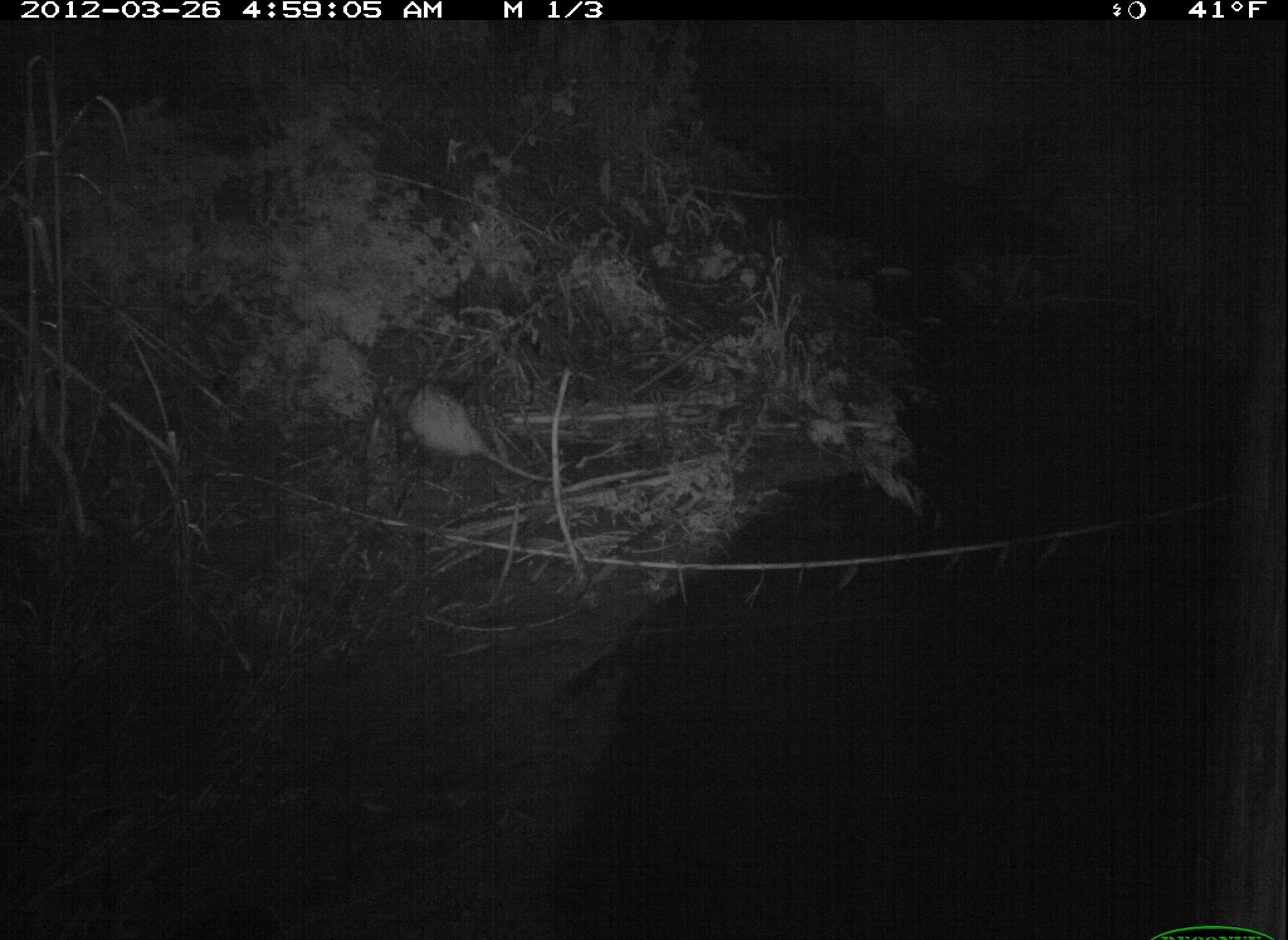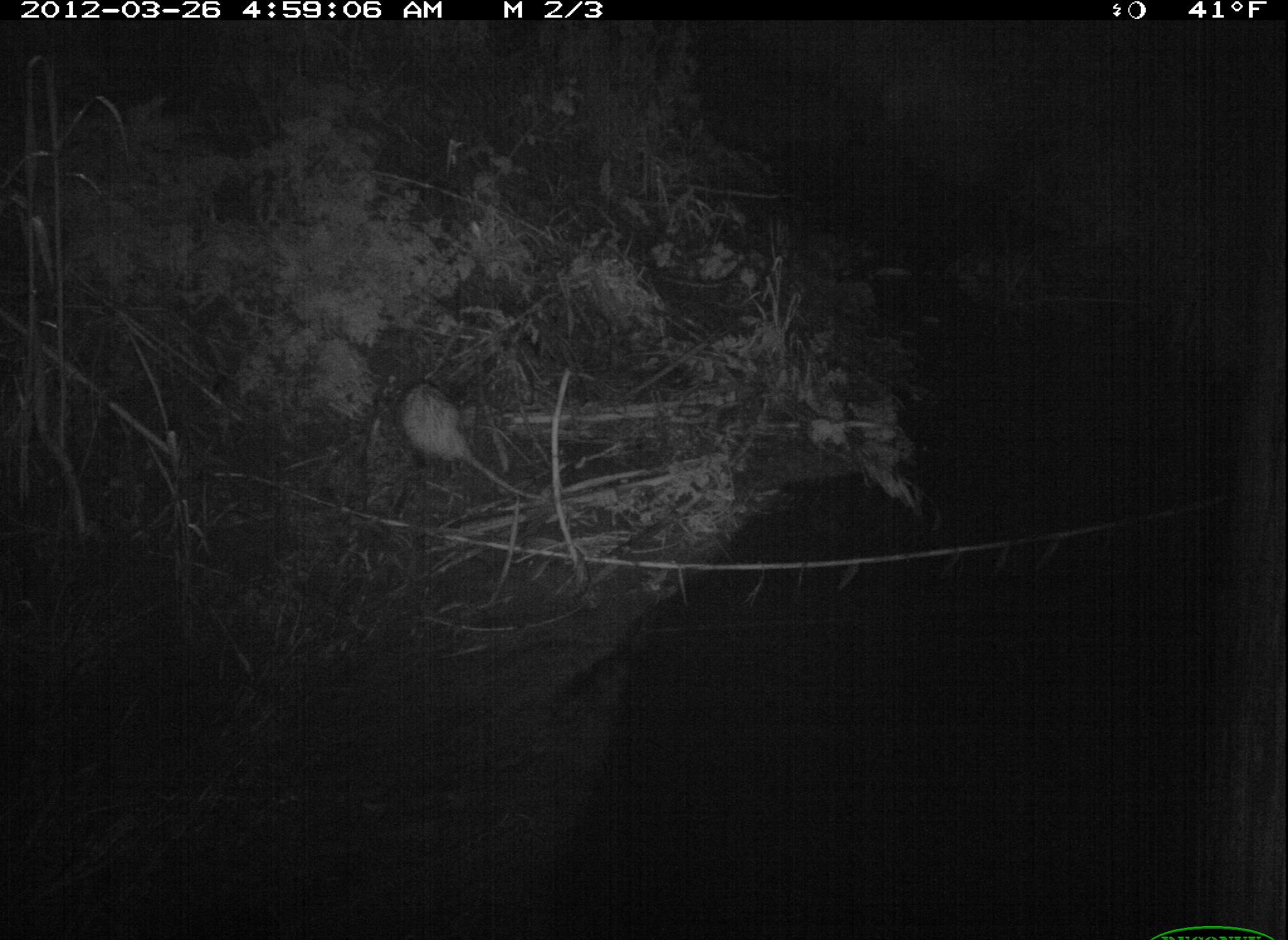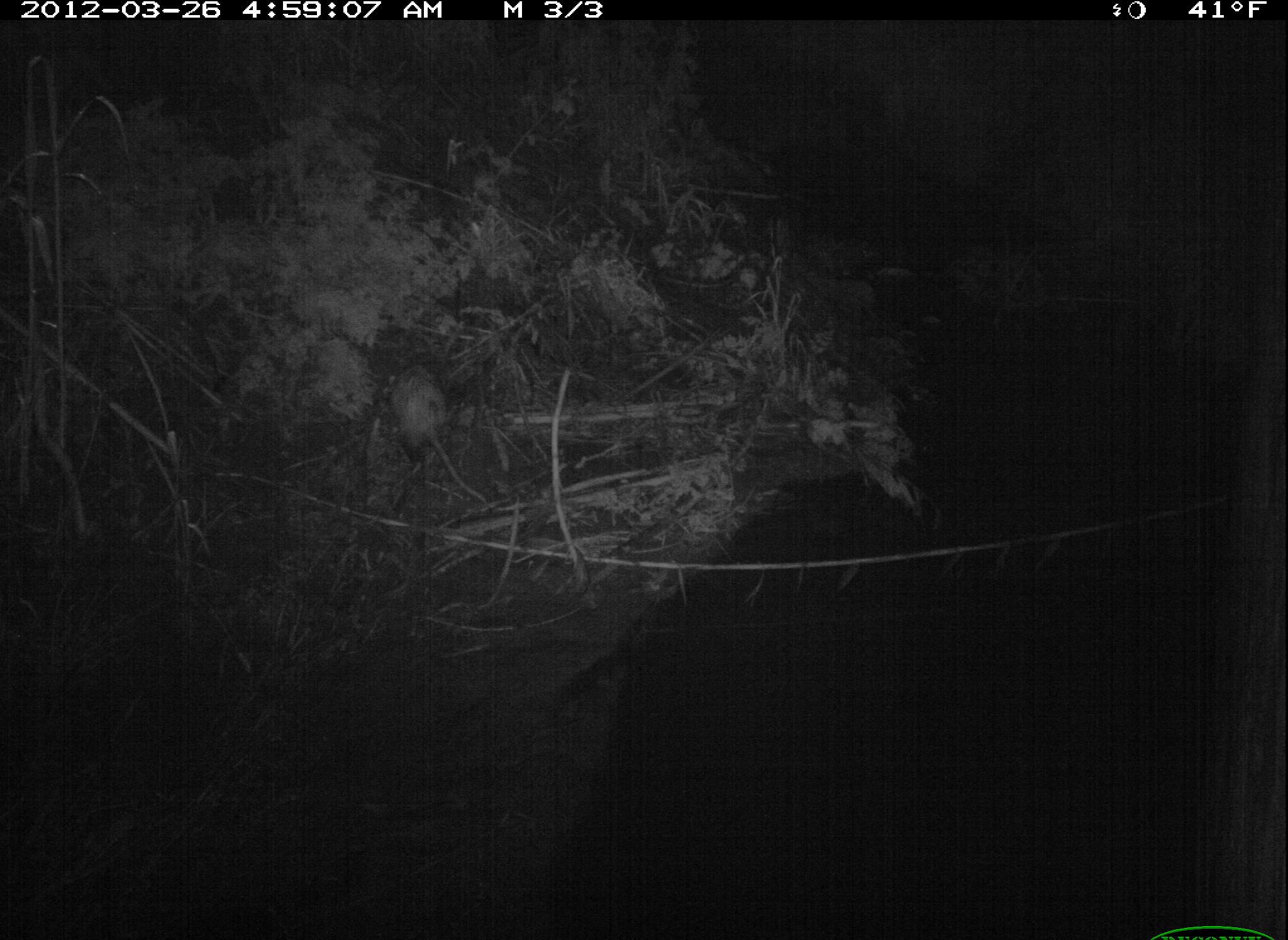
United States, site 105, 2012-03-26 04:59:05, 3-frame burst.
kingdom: Animalia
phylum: Chordata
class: Mammalia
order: Didelphimorphia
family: Didelphidae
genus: Didelphis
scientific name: Didelphis virginiana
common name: virginia opossum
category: opossum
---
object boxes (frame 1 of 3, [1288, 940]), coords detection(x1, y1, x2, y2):
opossum: detection(398, 380, 546, 486)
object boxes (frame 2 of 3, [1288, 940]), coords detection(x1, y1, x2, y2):
opossum: detection(390, 367, 546, 509)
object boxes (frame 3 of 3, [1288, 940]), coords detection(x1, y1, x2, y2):
opossum: detection(370, 356, 501, 519)